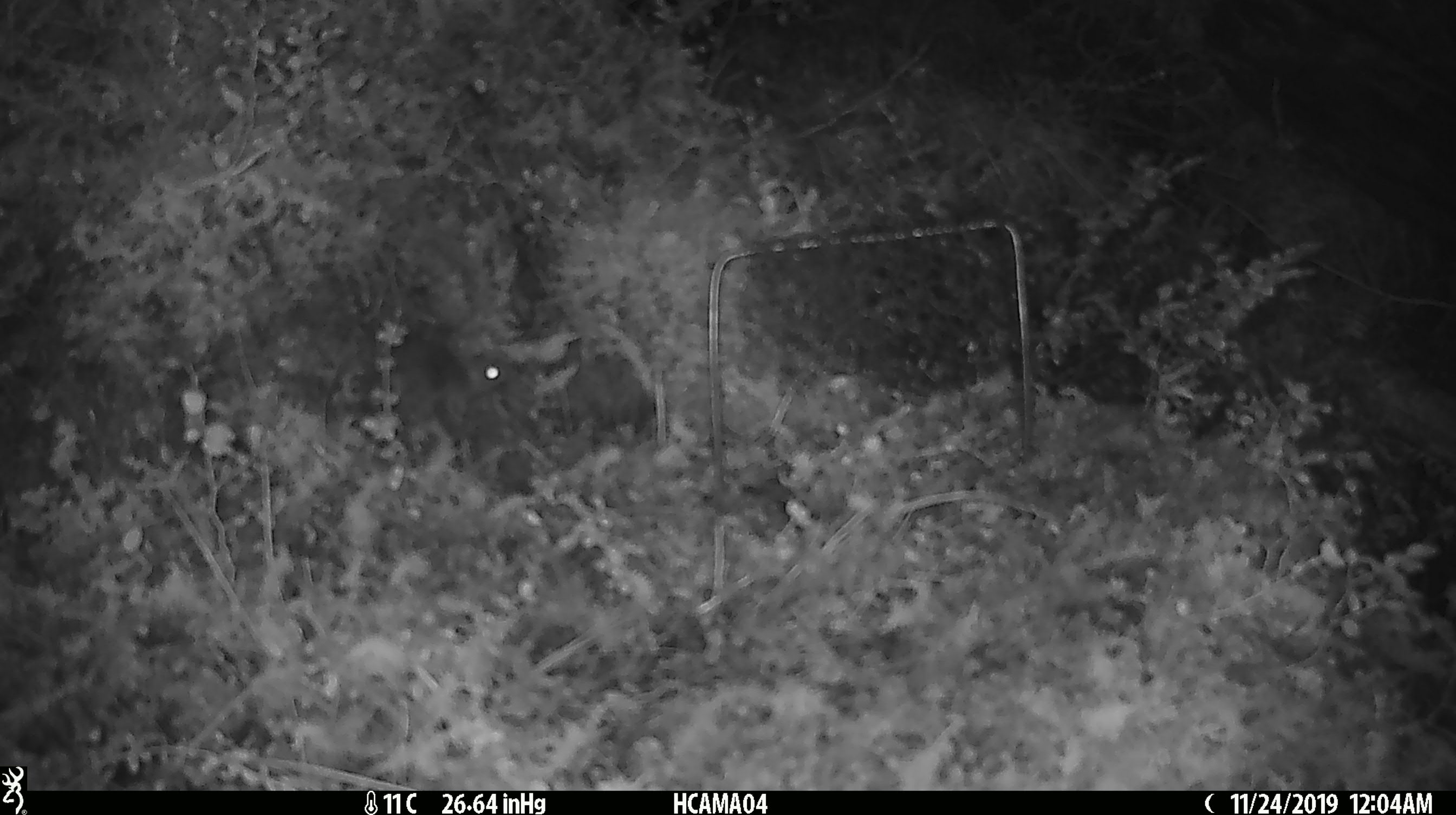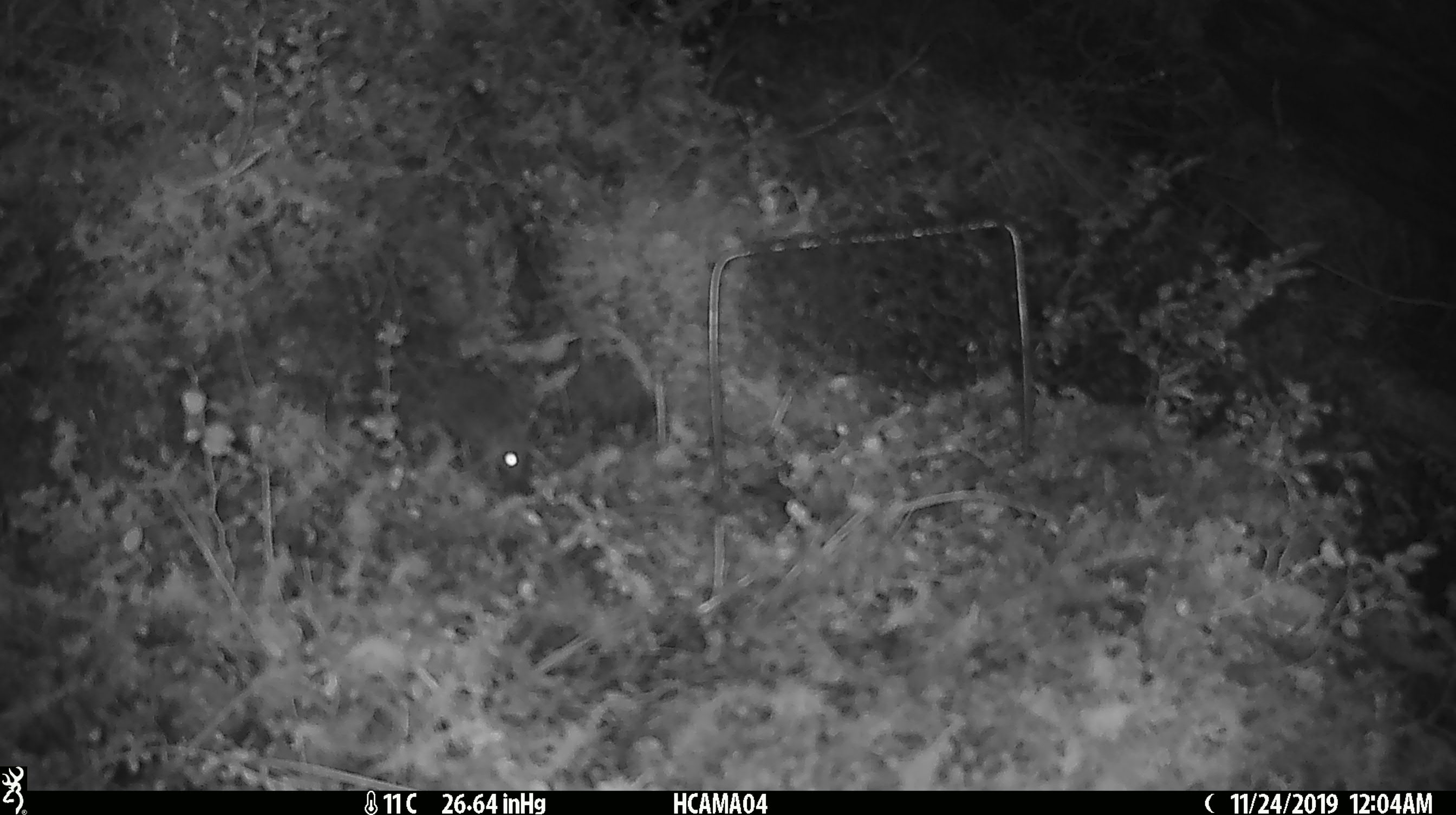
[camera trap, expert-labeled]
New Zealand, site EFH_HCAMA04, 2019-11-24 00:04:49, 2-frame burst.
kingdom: Animalia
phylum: Chordata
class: Mammalia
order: Rodentia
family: Muridae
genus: Mus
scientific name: Mus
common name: mouse